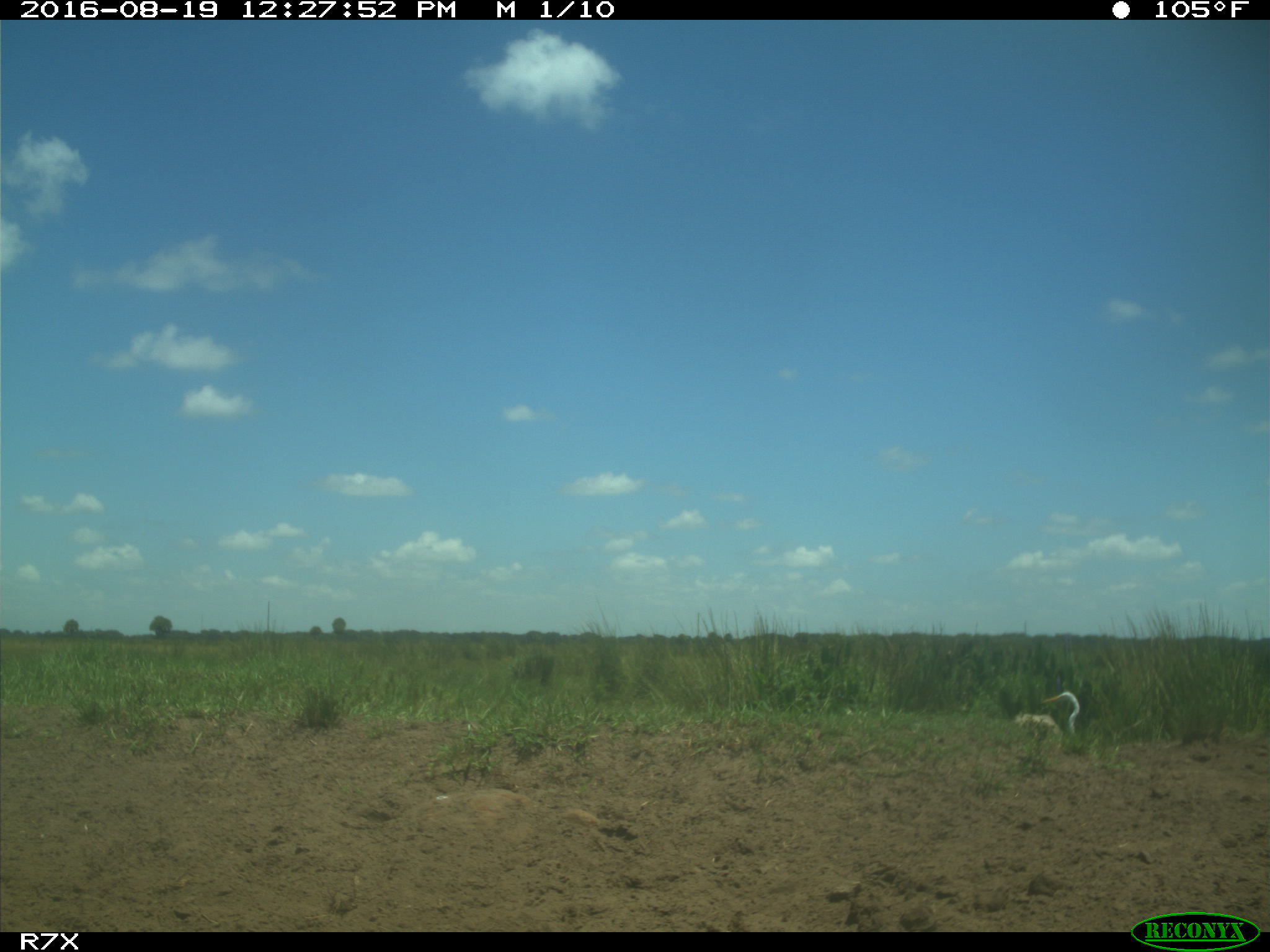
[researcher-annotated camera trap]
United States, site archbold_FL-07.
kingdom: Animalia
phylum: Chordata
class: Aves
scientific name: Aves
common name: birds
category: unidentified bird